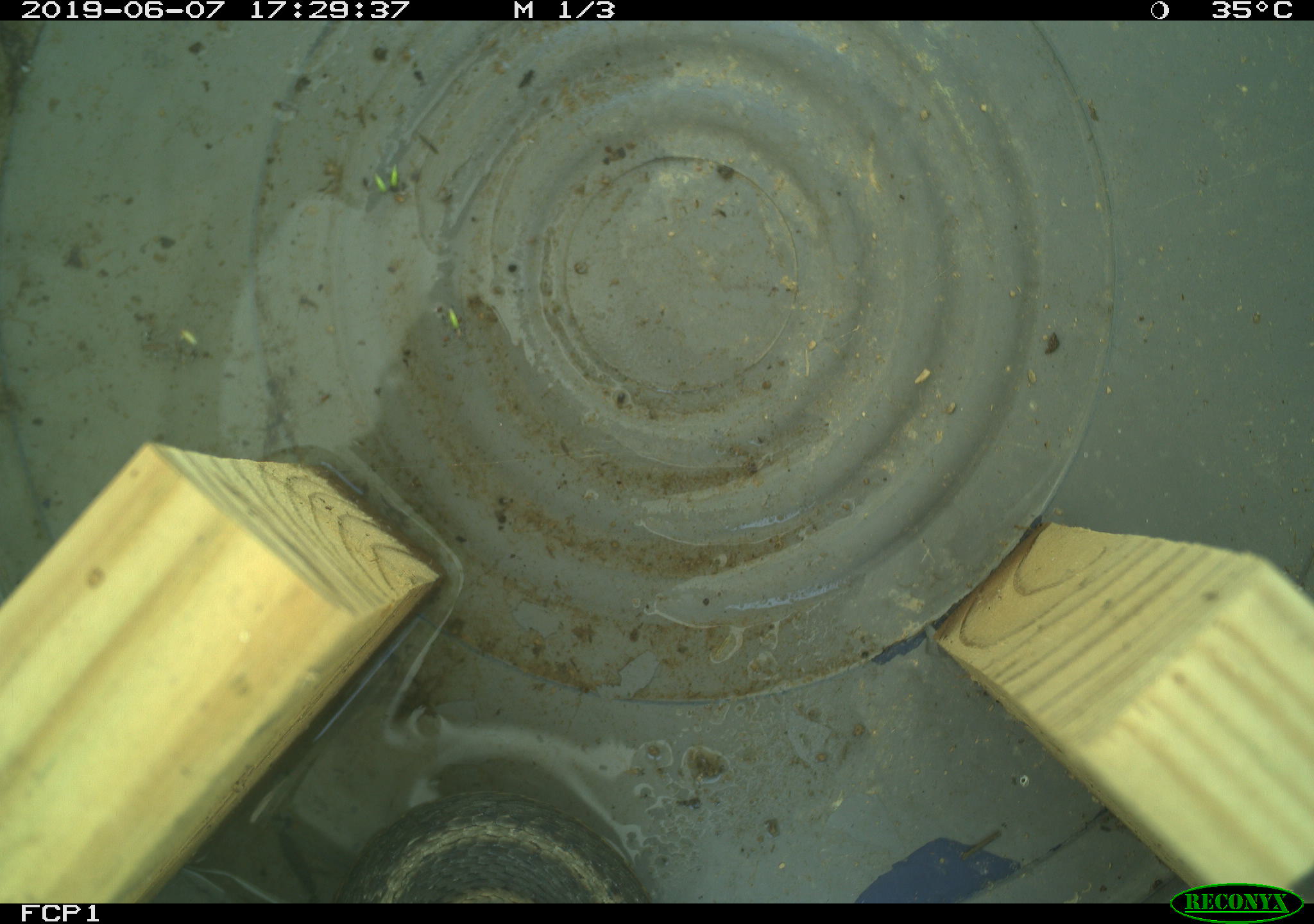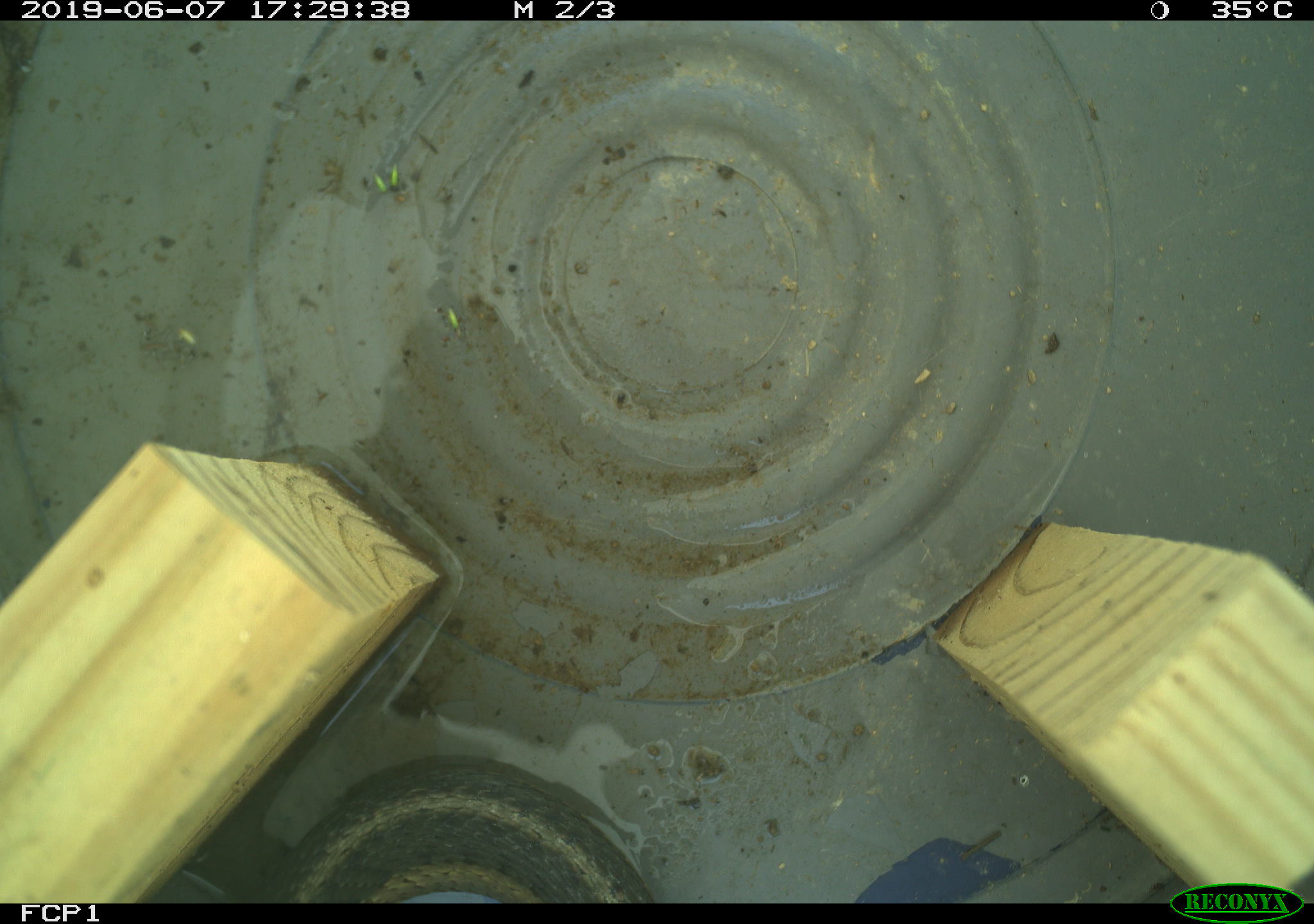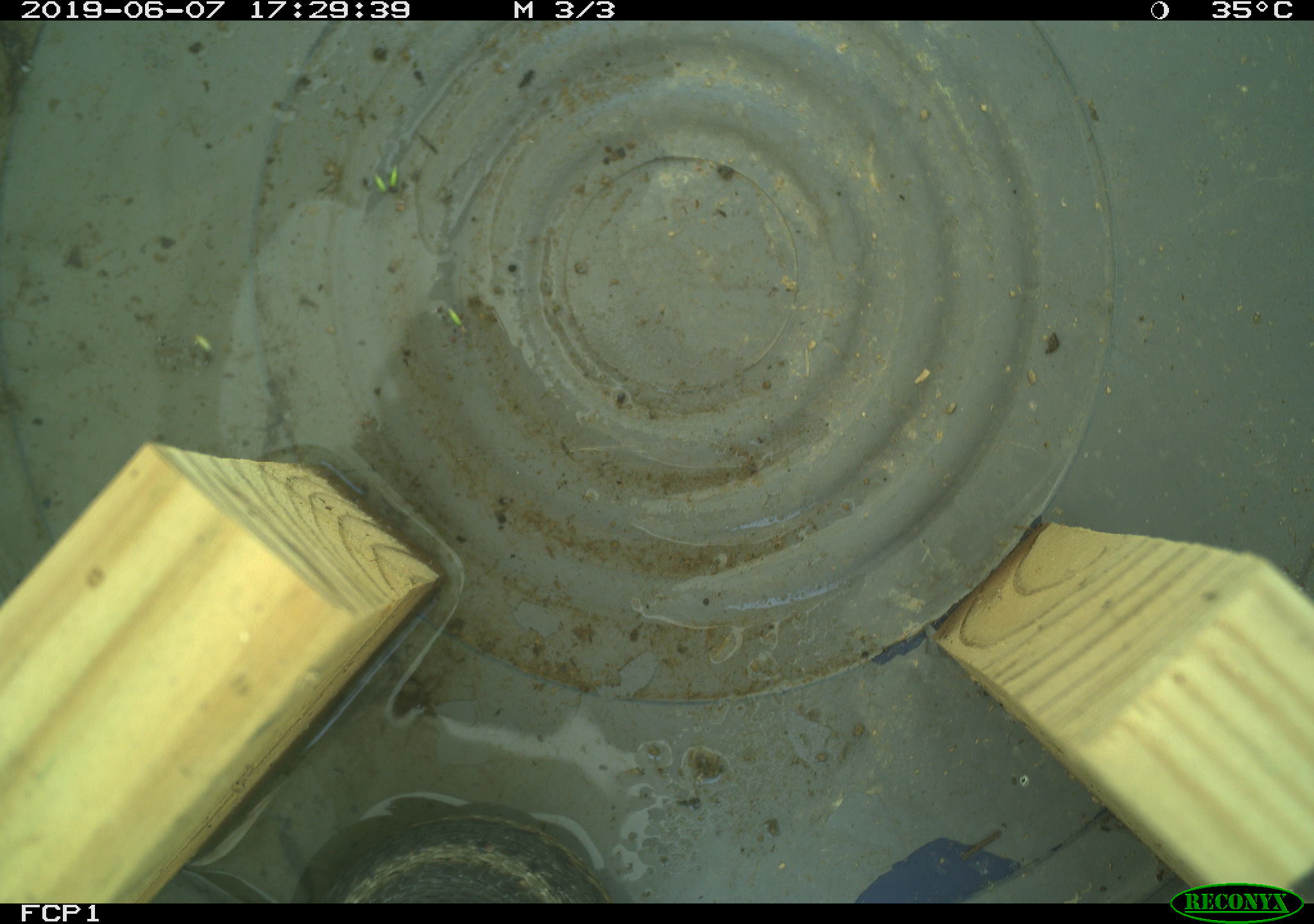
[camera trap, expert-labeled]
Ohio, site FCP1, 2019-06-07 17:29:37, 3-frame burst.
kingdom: Animalia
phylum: Chordata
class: Reptilia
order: Squamata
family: Colubridae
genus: Thamnophis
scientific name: Thamnophis sirtalis sirtalis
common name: eastern gartersnake